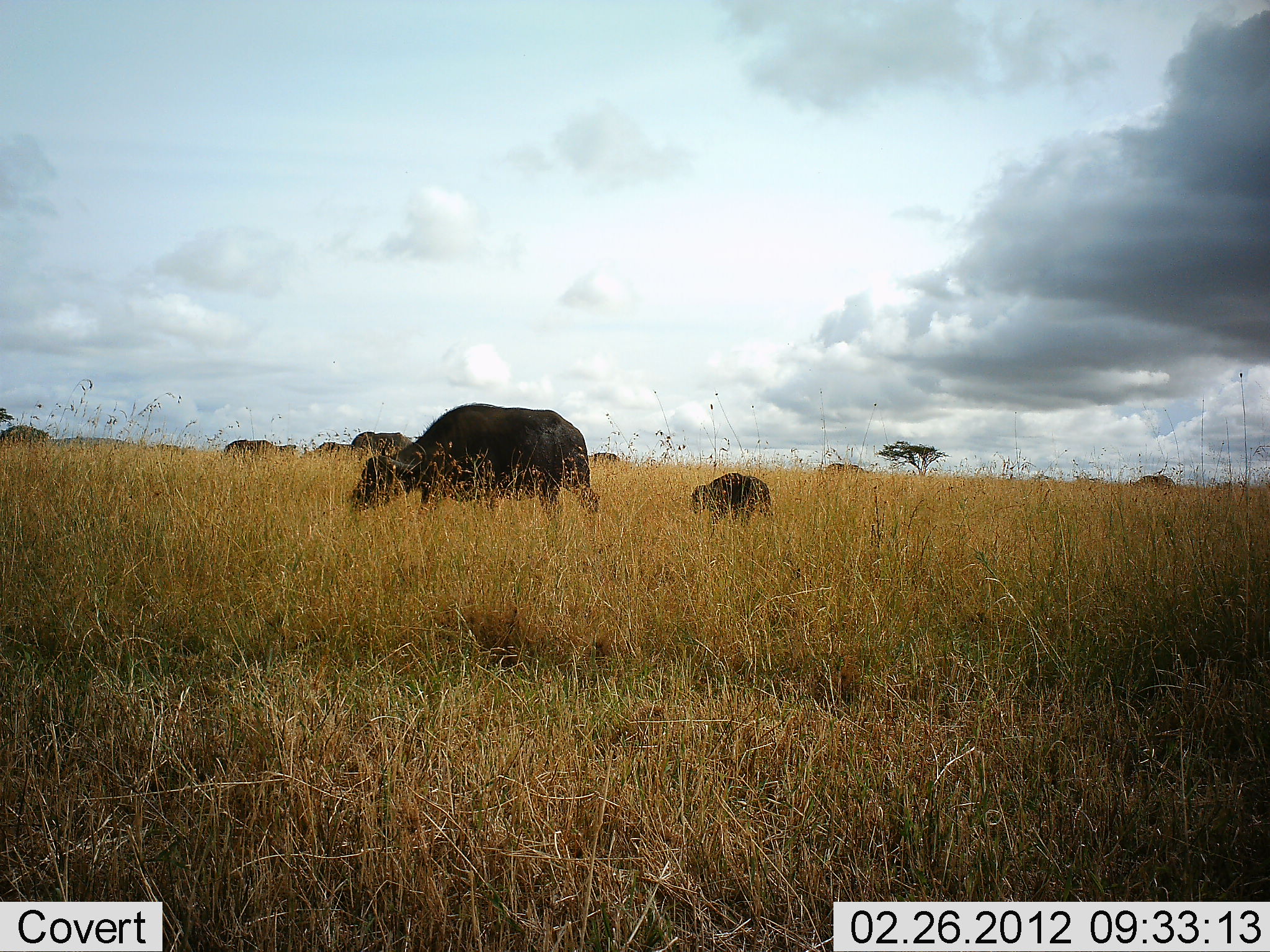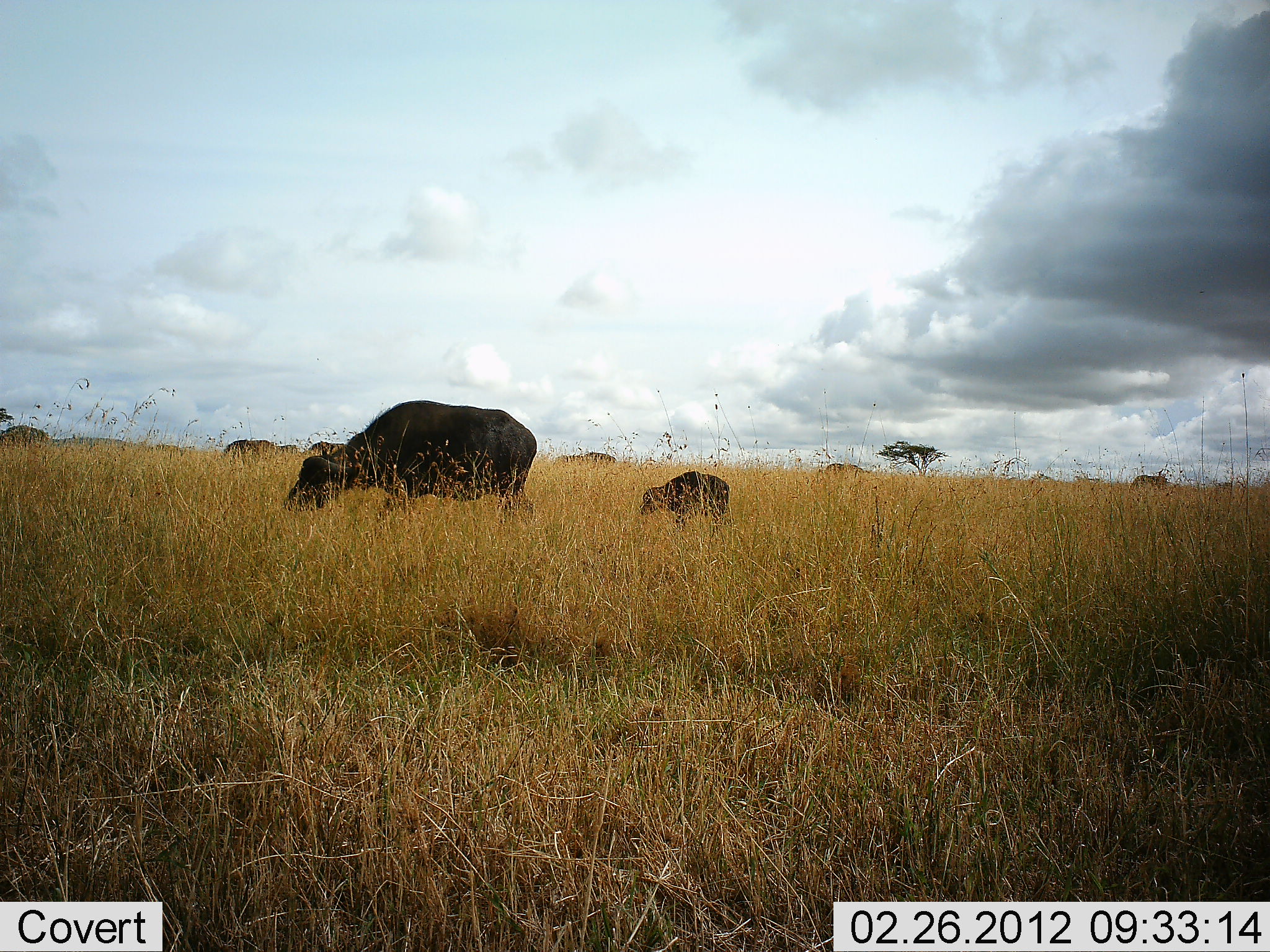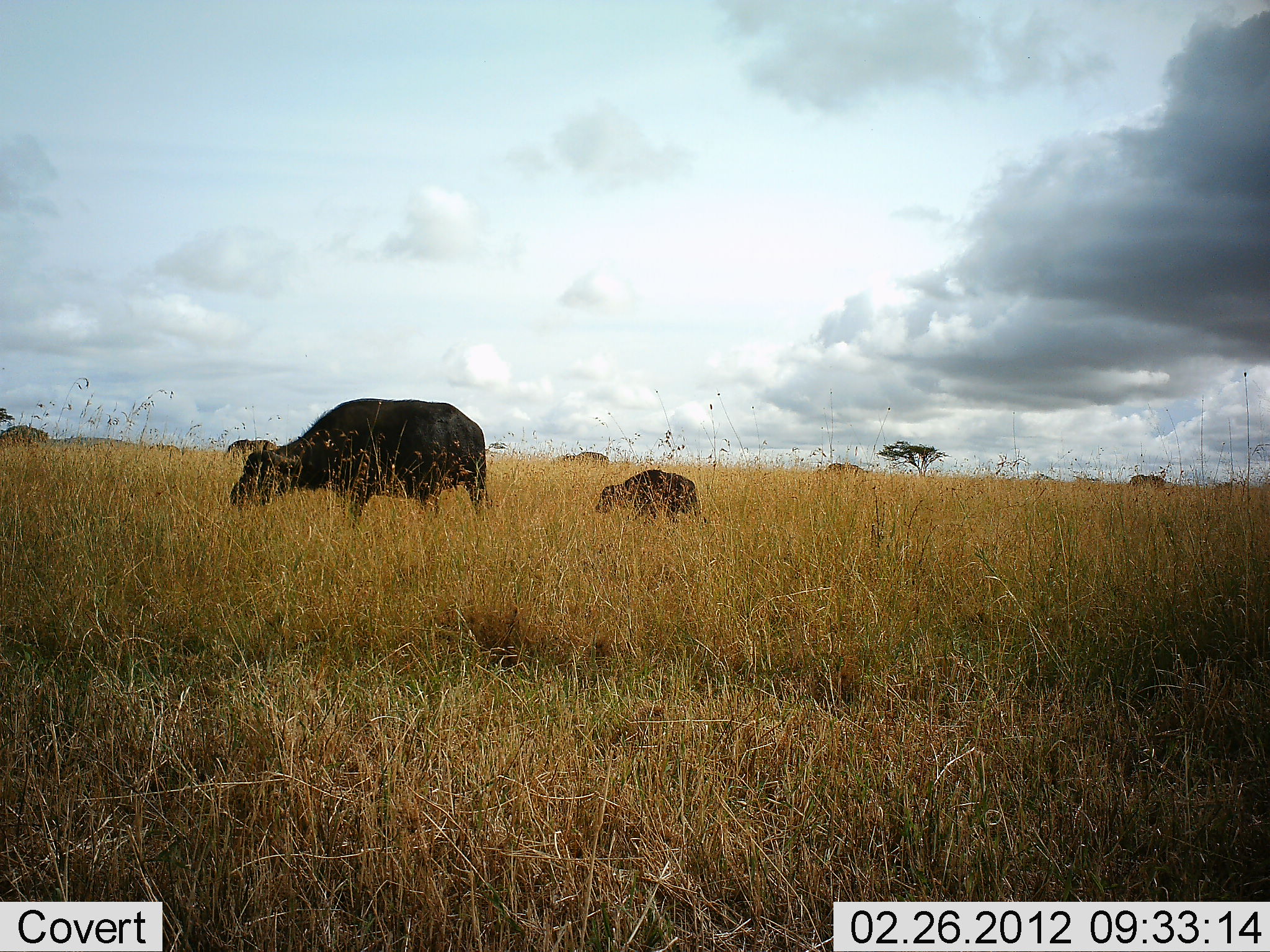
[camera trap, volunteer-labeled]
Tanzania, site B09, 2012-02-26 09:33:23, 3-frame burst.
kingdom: Animalia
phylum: Chordata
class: Mammalia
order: Artiodactyla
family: Bovidae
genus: Syncerus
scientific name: Syncerus caffer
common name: cape buffalo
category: buffalo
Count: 8.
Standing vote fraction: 19%.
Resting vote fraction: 0%.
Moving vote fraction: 69%.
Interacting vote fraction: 0%.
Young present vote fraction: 94%.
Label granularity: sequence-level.